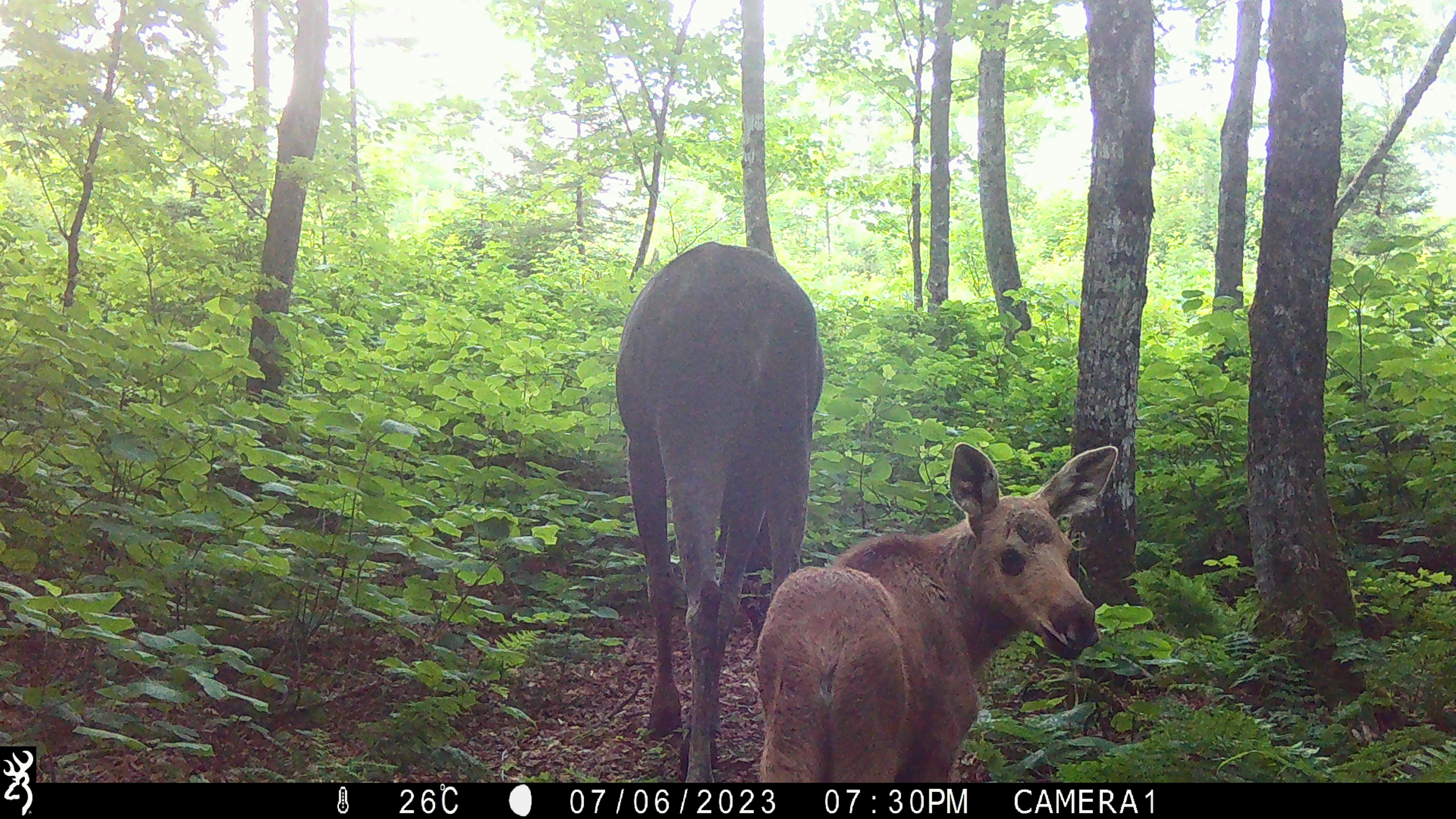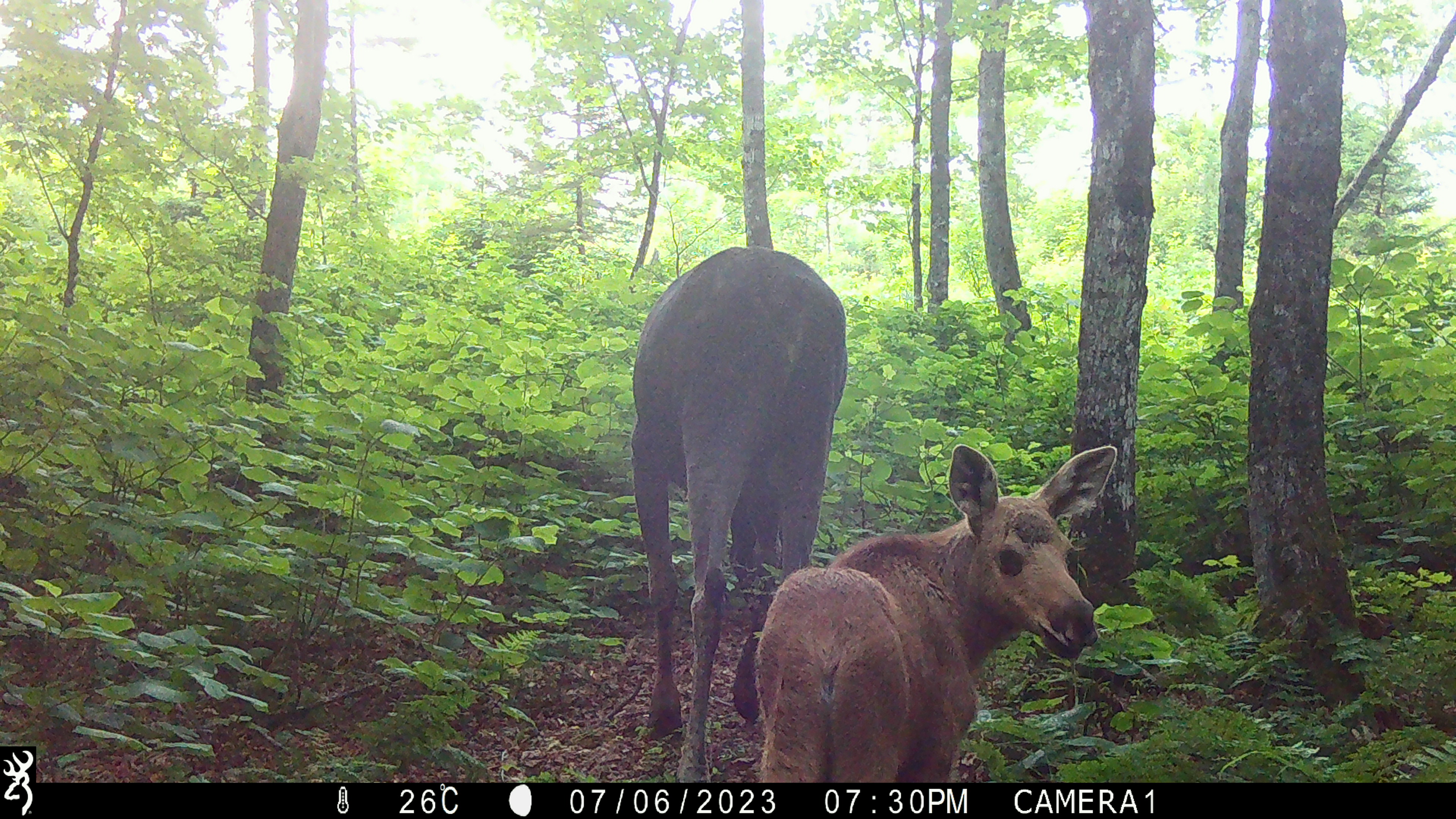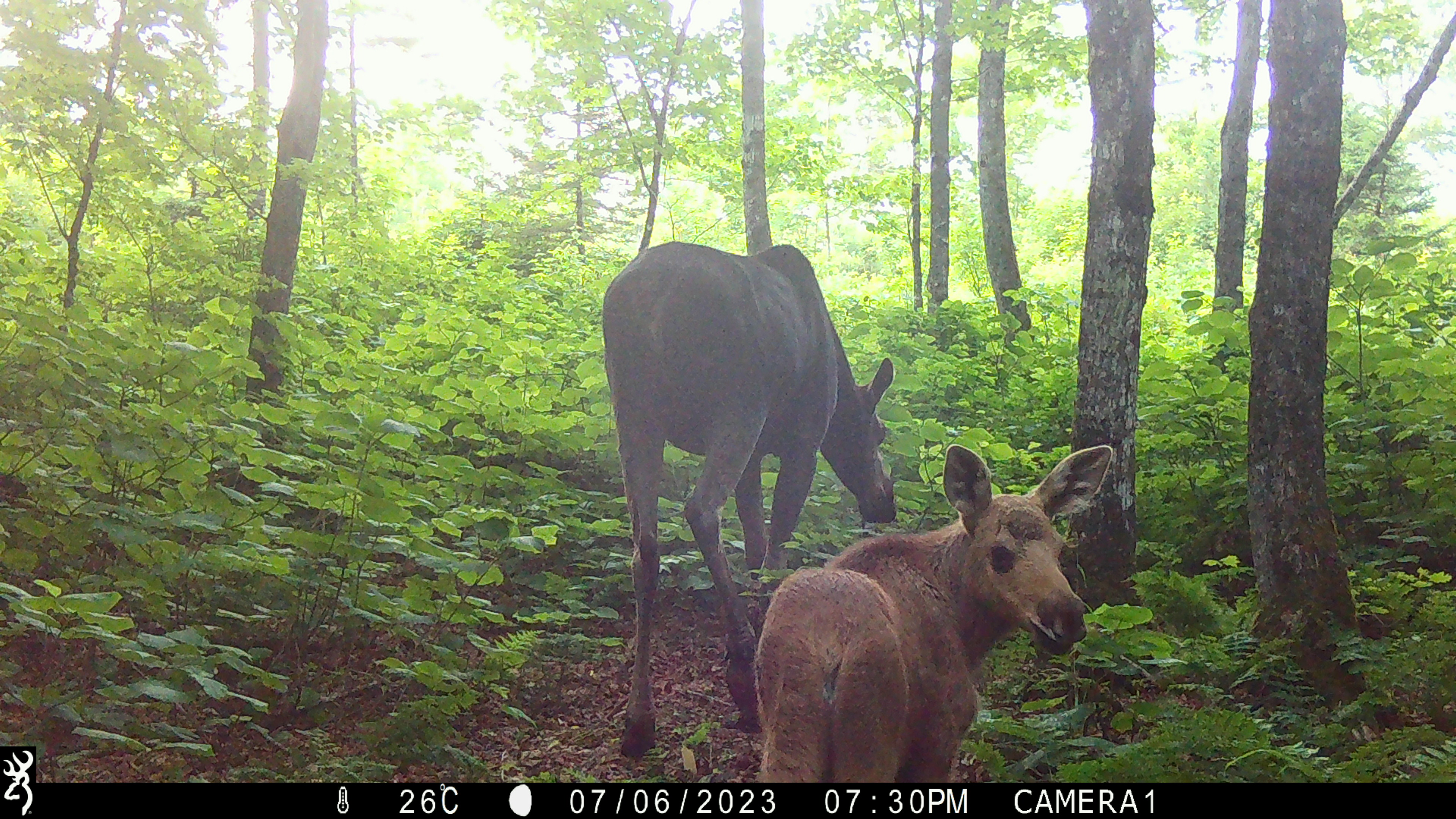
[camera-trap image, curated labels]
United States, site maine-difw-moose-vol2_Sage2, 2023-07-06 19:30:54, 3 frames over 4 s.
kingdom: Animalia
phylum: Chordata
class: Mammalia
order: Artiodactyla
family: Cervidae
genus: Alces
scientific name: Alces alces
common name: moose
Moose (Alces alces).